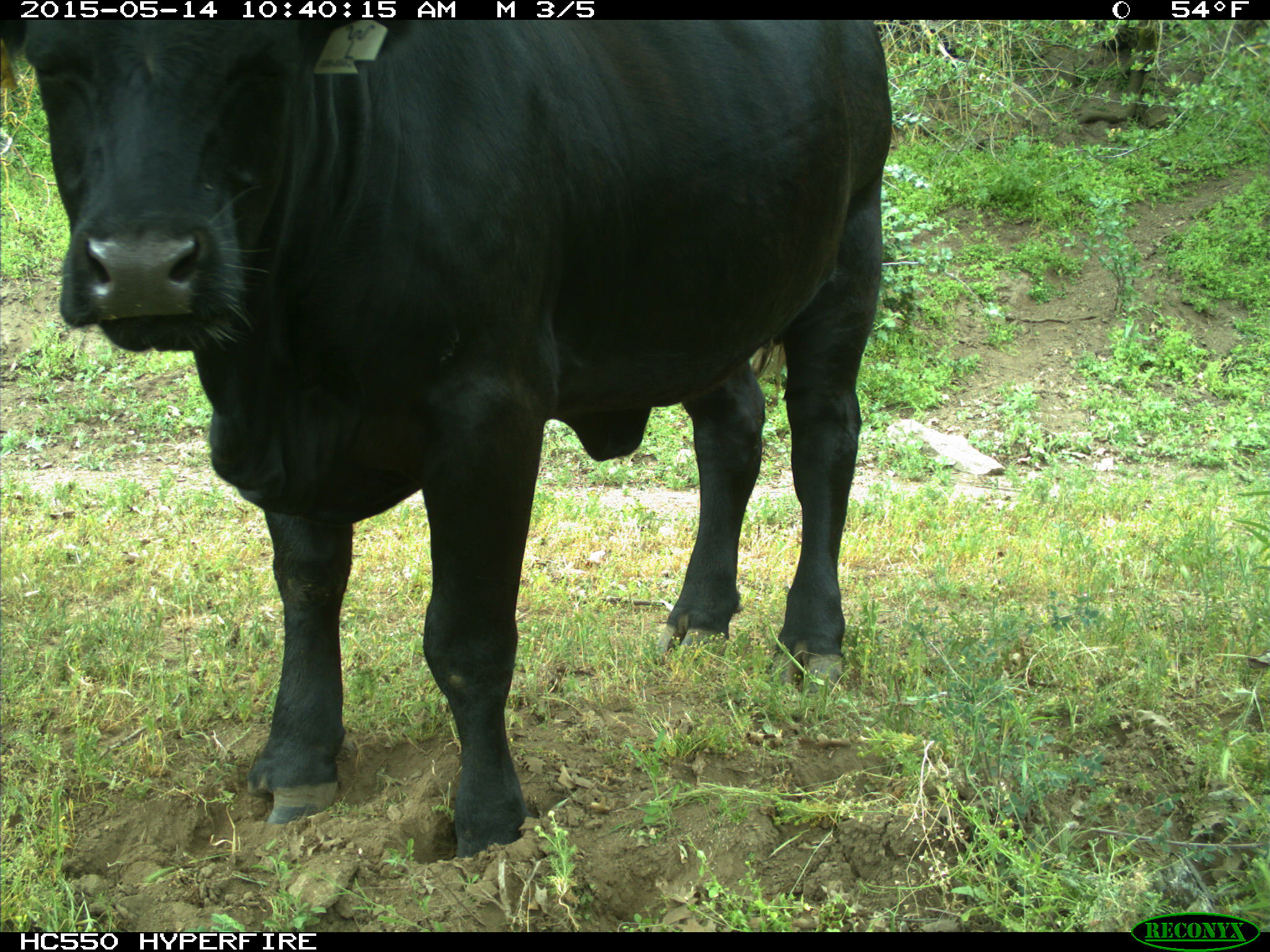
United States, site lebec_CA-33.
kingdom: Animalia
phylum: Chordata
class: Mammalia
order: Artiodactyla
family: Bovidae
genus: Bos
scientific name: Bos taurus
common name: domestic cow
Bos taurus (domestic cow).